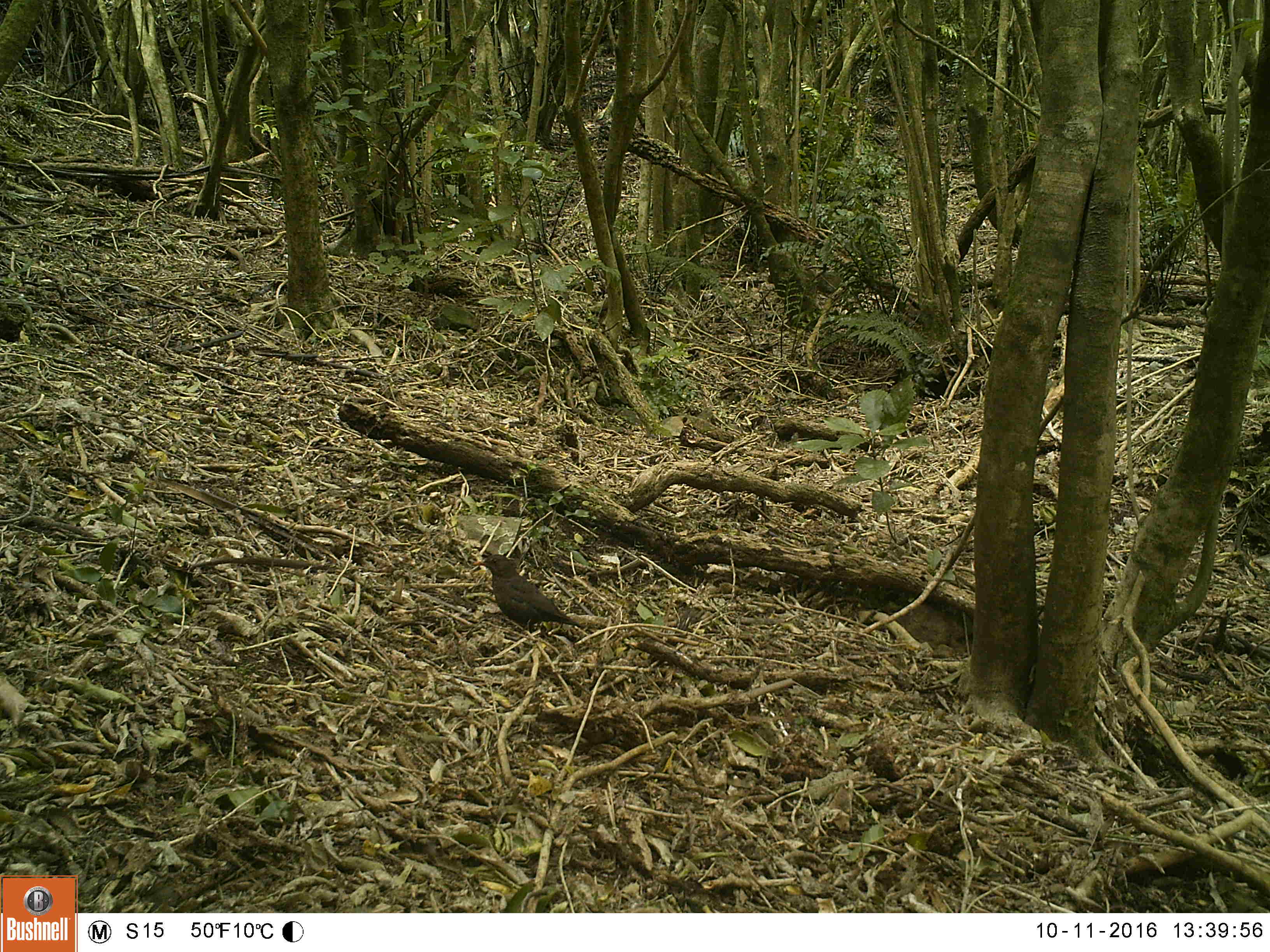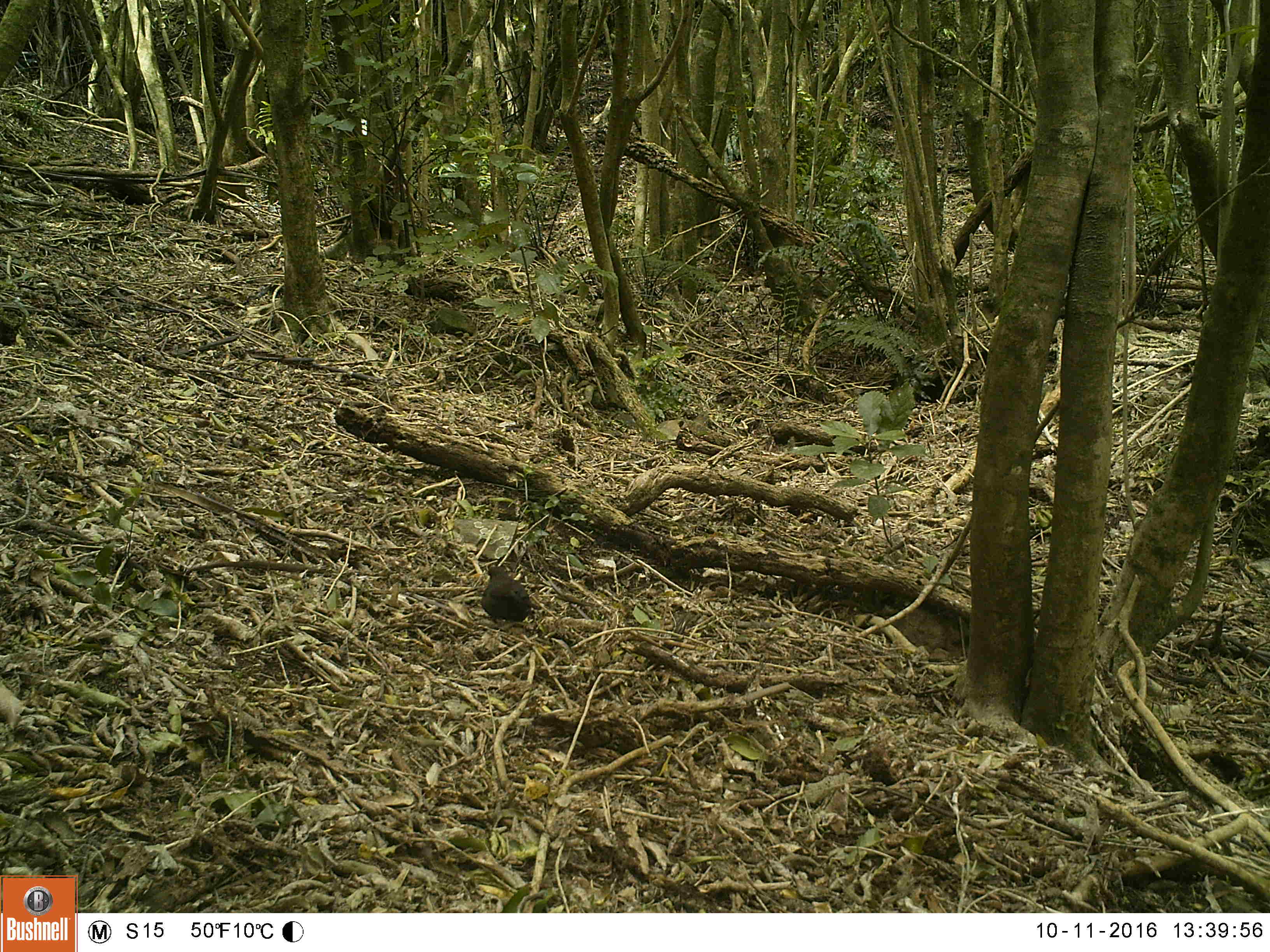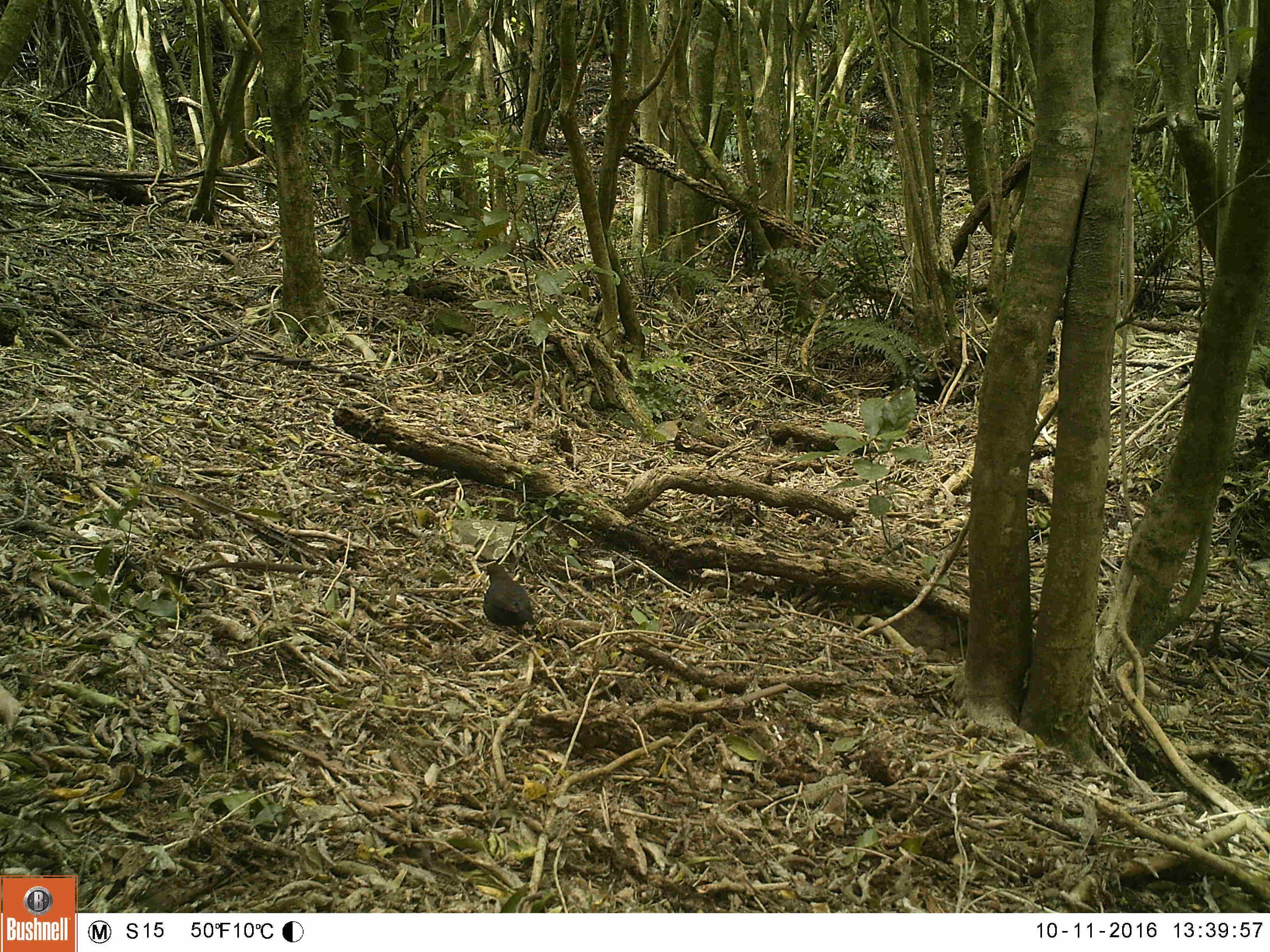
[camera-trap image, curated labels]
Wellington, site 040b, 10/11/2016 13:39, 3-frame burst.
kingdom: Animalia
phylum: Chordata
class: Aves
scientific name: Aves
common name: bird